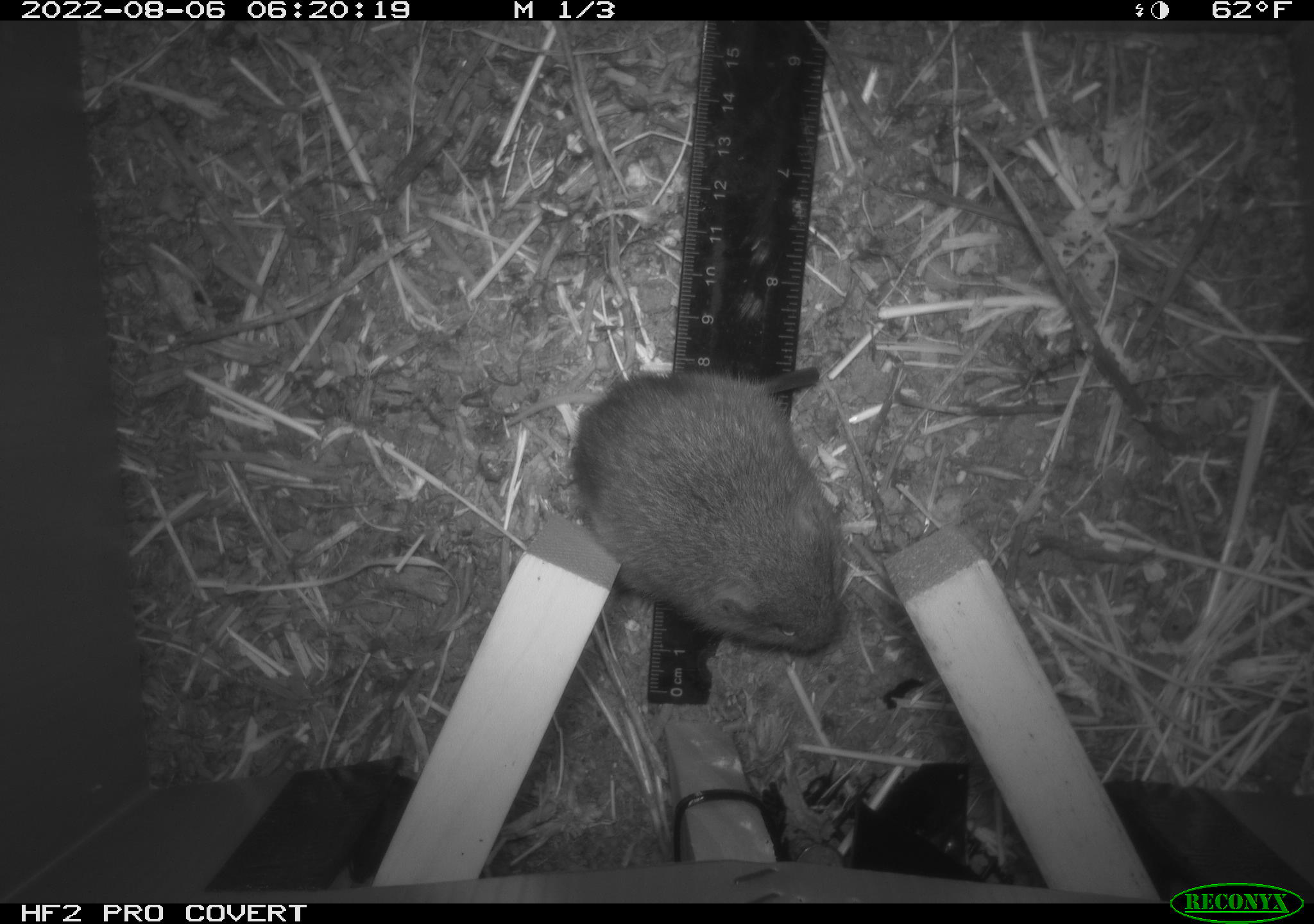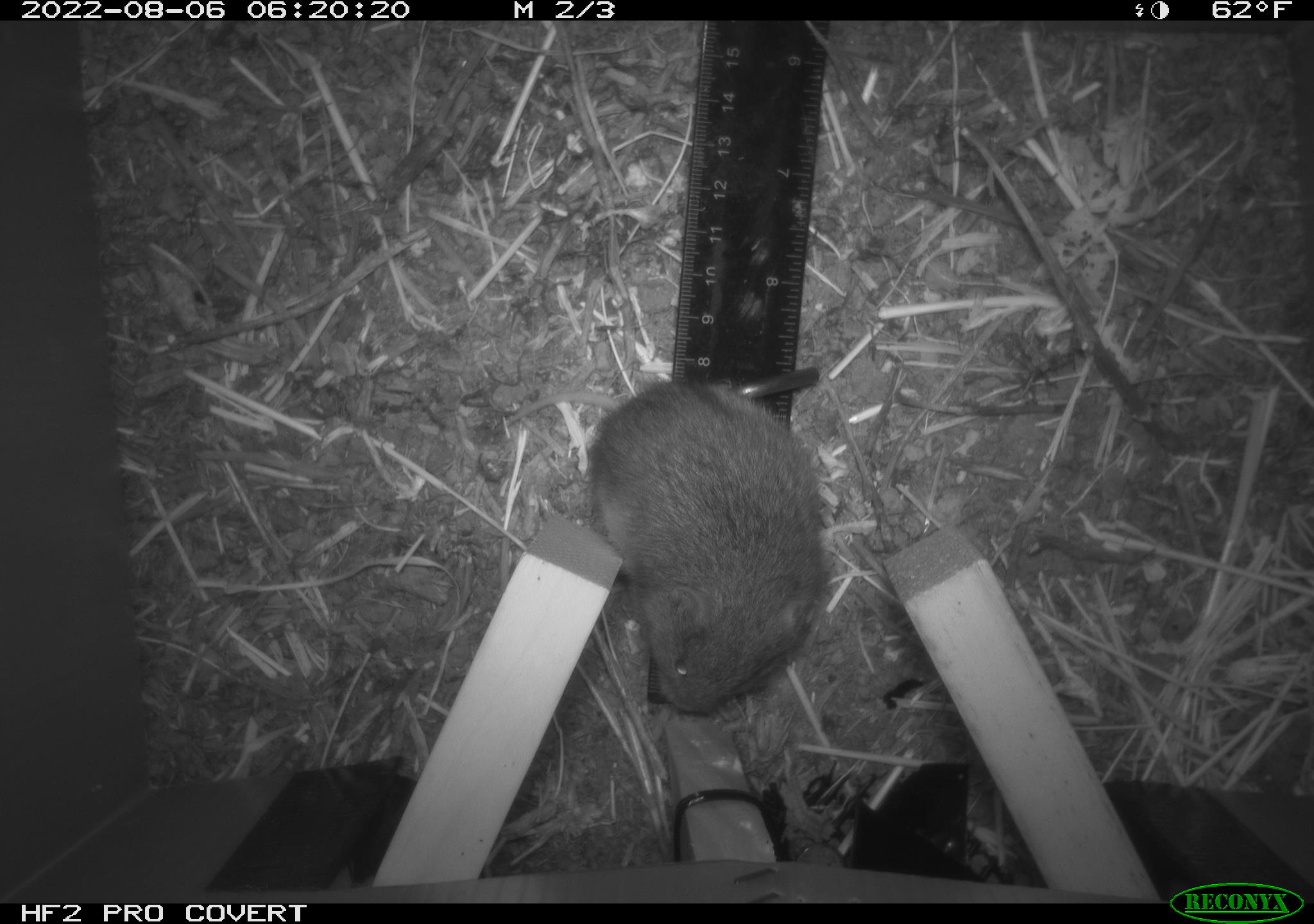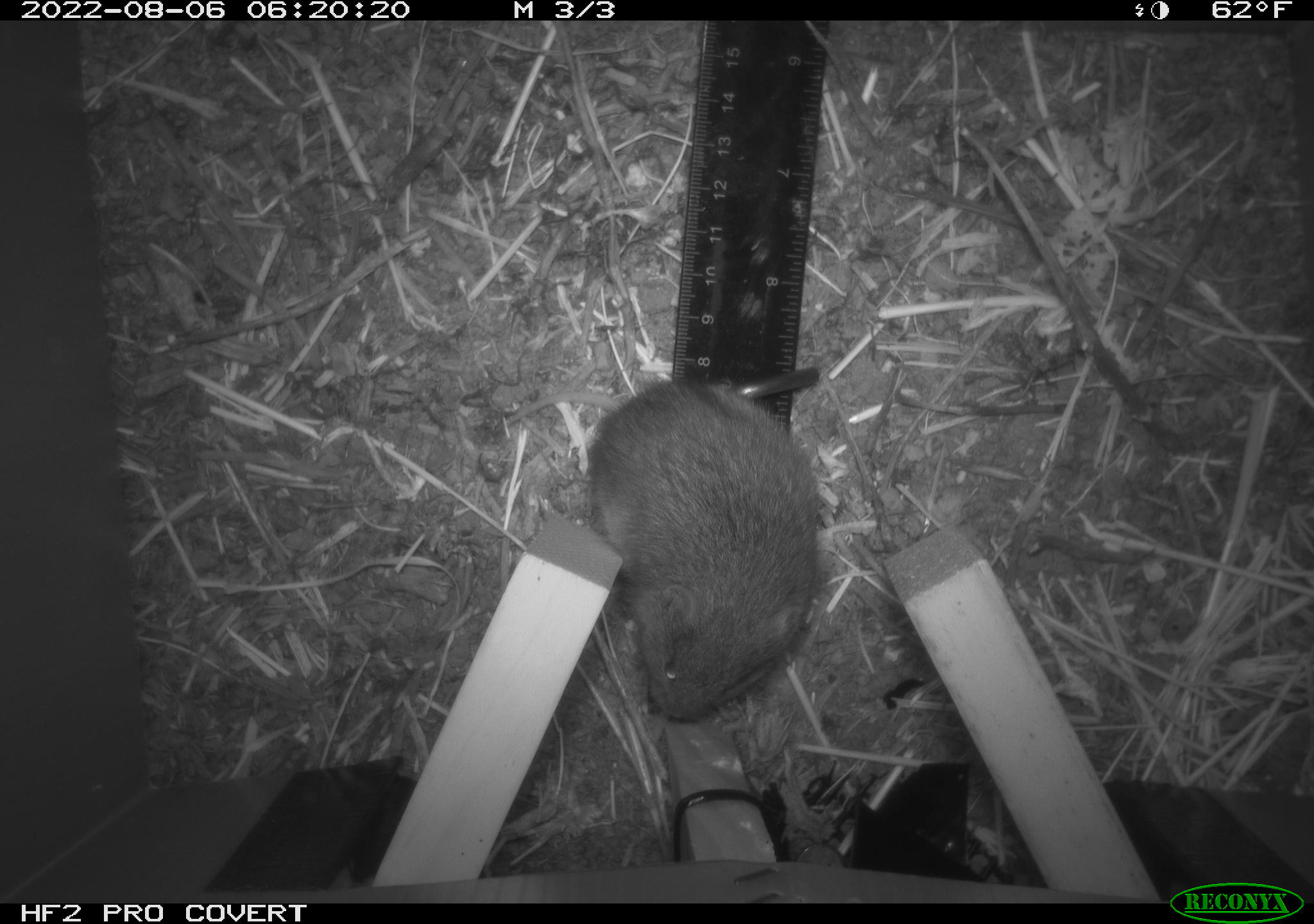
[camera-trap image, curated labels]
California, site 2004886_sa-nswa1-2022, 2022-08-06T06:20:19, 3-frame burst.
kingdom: Animalia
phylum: Chordata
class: Mammalia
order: Rodentia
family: Cricetidae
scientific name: Cricetidae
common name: hamsters, voles, lemmings, and allies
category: cricetidae family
Cricetidae family (hamsters, voles, lemmings, and allies) (Cricetidae).